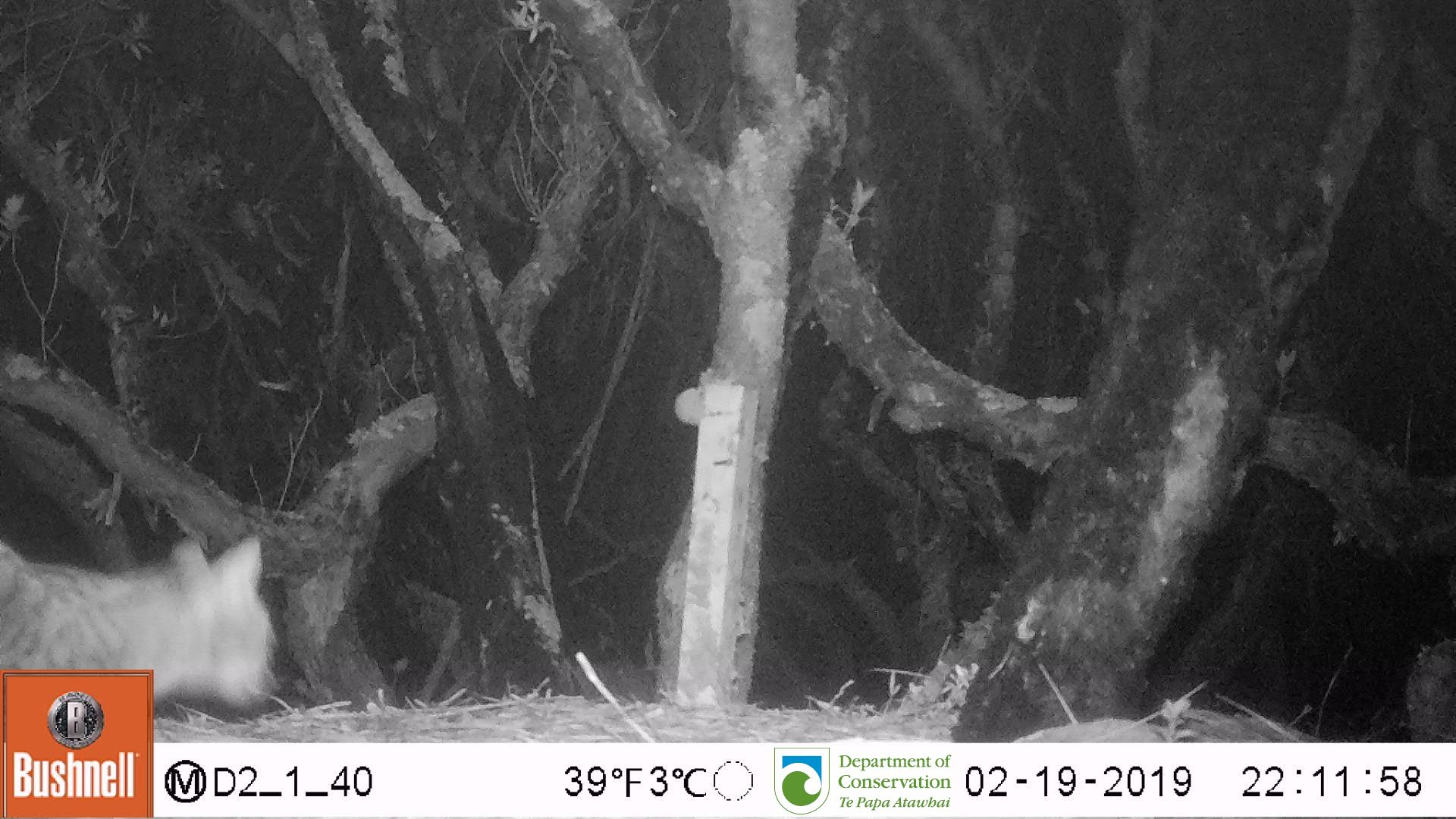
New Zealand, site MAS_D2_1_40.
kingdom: Animalia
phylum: Chordata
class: Mammalia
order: Carnivora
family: Felidae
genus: Felis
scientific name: Felis catus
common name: domestic cat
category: cat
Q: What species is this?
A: Cat (domestic cat) (Felis catus).